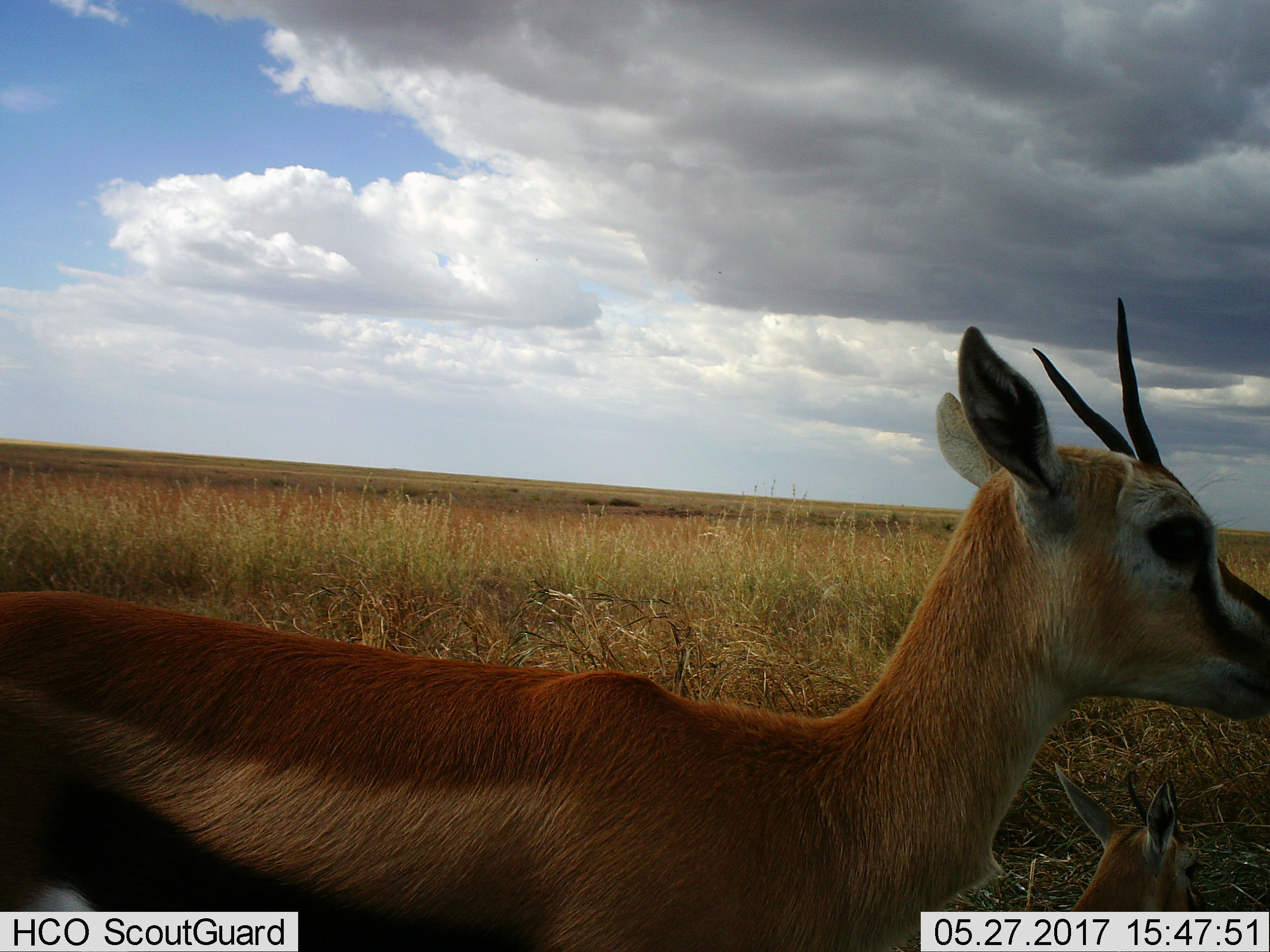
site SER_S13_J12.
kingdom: Animalia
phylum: Chordata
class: Mammalia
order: Artiodactyla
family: Bovidae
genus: Eudorcas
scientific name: Eudorcas thomsonii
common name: thomson's gazelle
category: gazellethomsons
Gazellethomsons (thomson's gazelle) (Eudorcas thomsonii), count 2. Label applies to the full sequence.